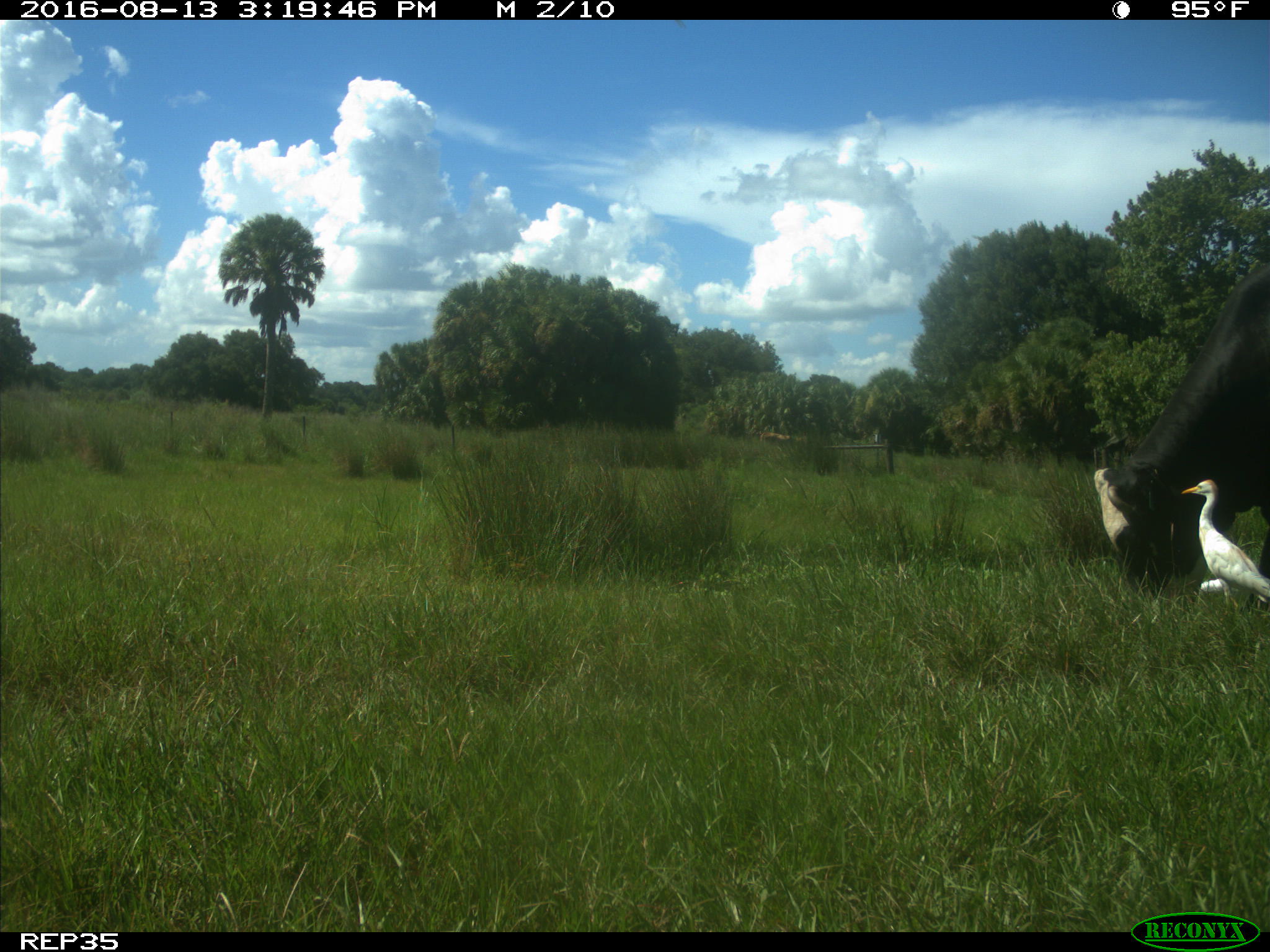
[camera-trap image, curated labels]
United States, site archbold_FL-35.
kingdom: Animalia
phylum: Chordata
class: Mammalia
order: Artiodactyla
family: Bovidae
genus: Bos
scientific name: Bos taurus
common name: domestic cow